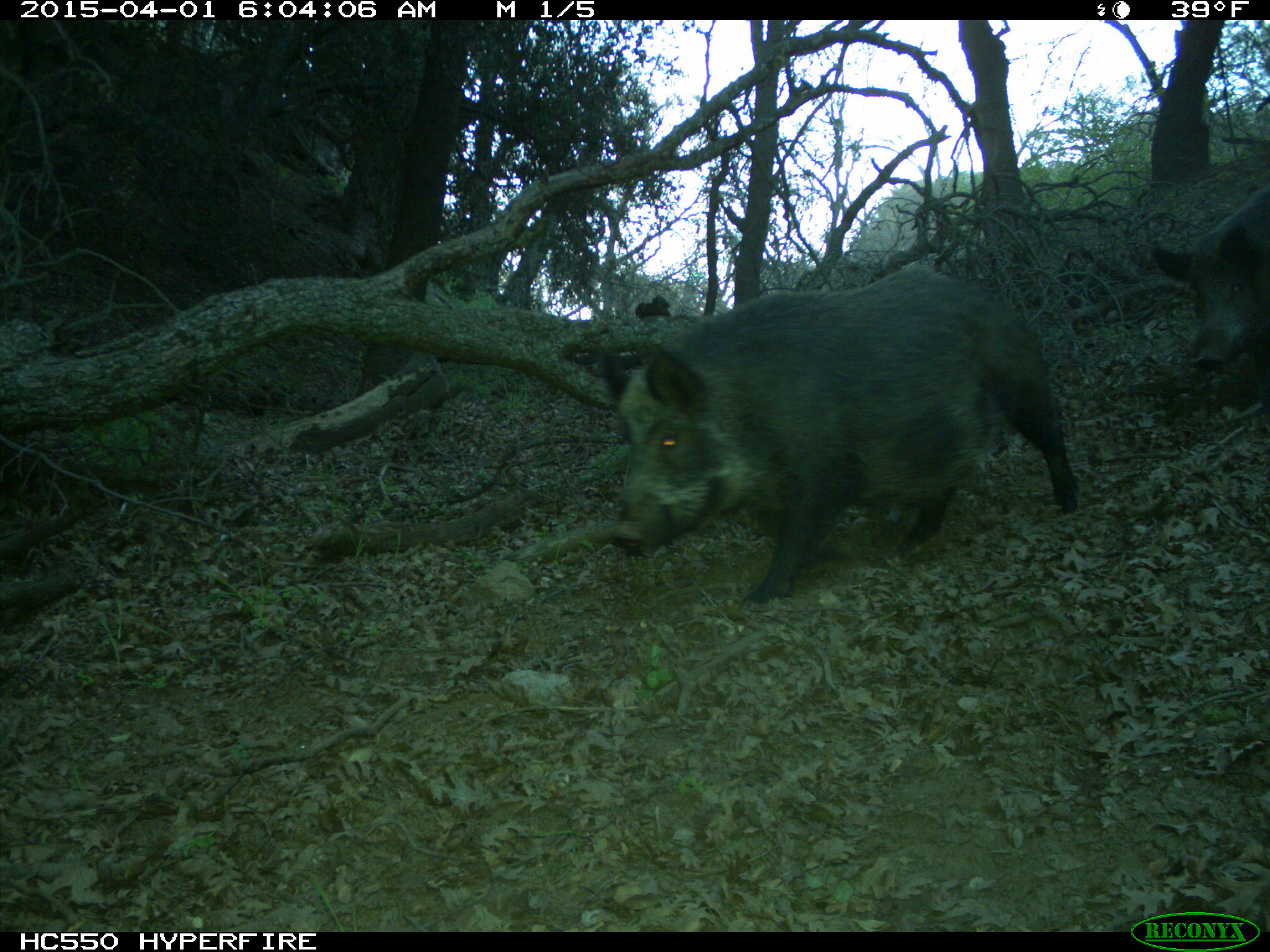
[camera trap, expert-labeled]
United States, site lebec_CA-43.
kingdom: Animalia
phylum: Chordata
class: Mammalia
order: Artiodactyla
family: Suidae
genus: Sus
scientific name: Sus scrofa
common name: wild boar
Sus scrofa (wild boar).